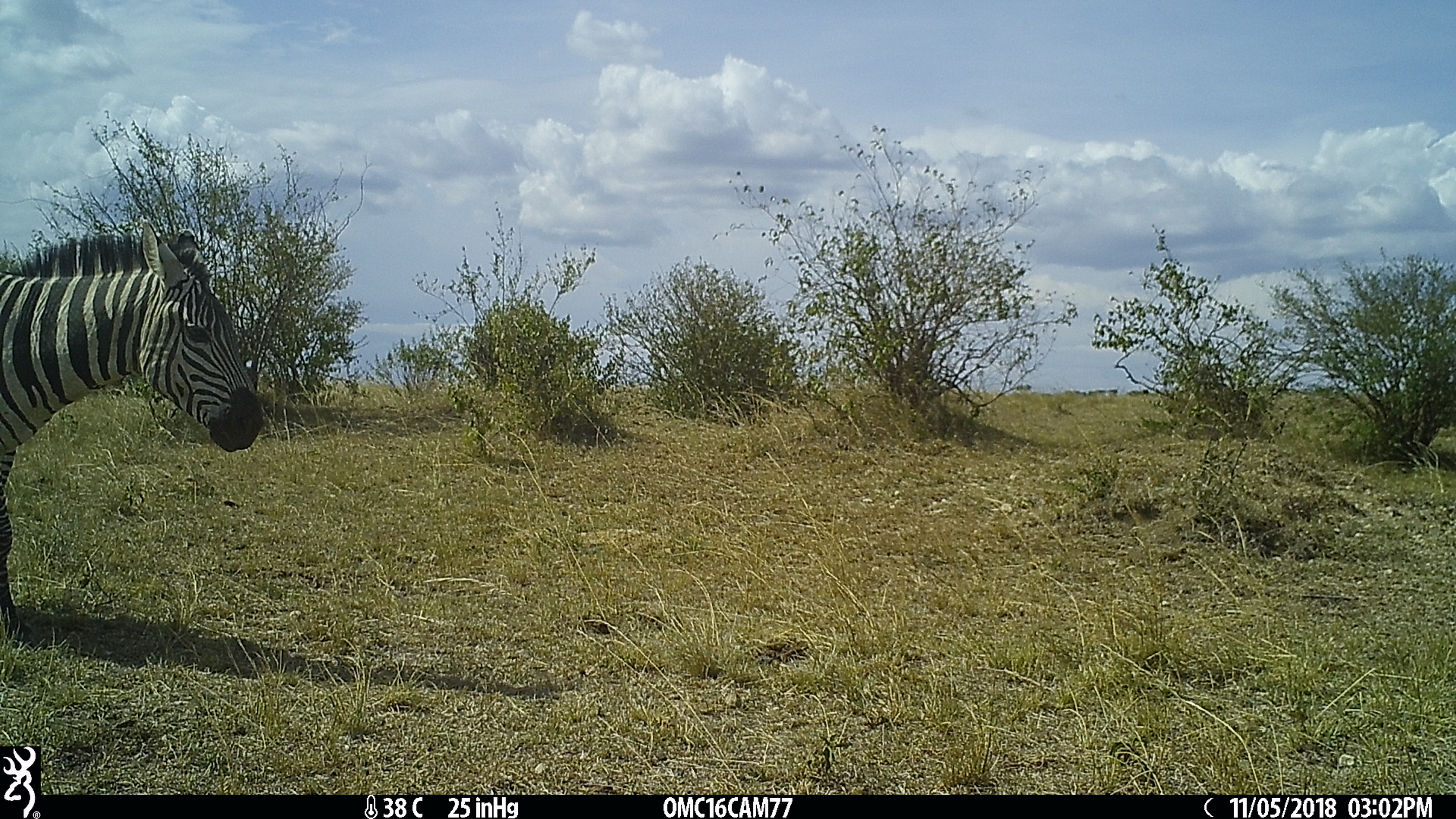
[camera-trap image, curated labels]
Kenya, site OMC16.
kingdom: Animalia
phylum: Chordata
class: Mammalia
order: Perissodactyla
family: Equidae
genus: Equus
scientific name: Equus quagga burchellii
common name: burchell's zebra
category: zebra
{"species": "zebra (burchell's zebra) (Equus quagga burchellii)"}